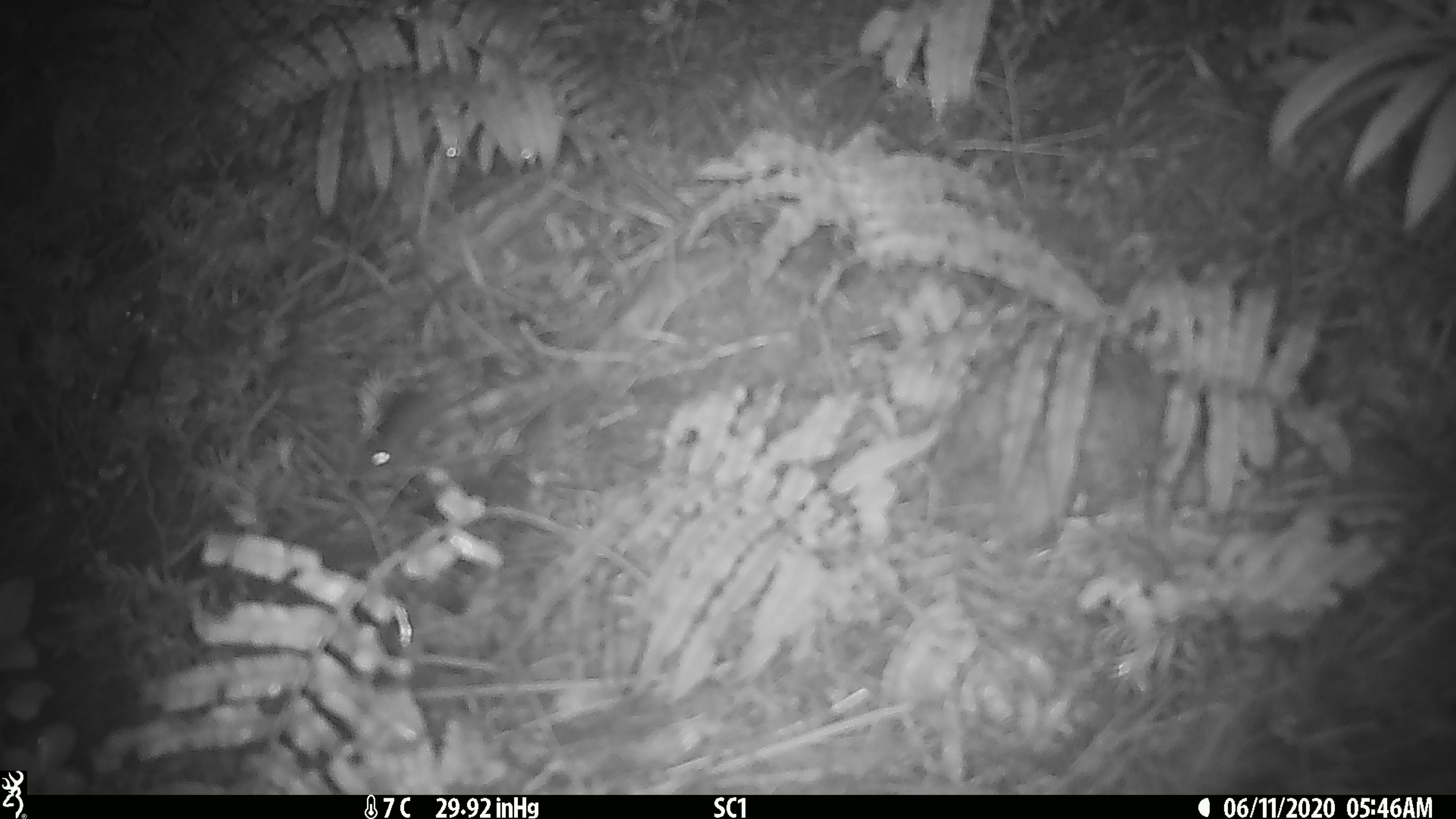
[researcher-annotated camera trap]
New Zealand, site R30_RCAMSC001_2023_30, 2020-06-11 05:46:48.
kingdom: Animalia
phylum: Chordata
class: Mammalia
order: Rodentia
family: Muridae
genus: Mus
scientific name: Mus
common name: mouse